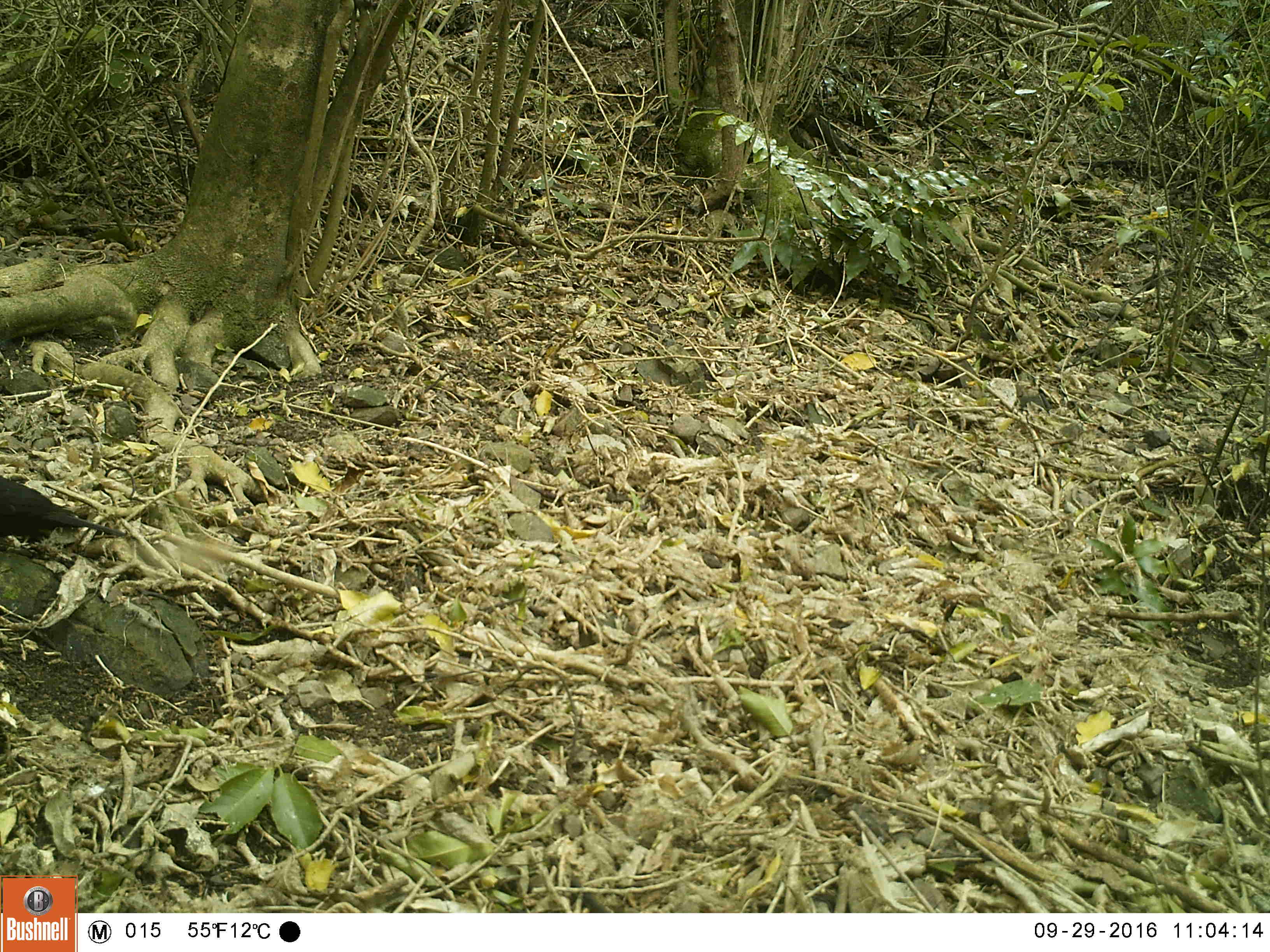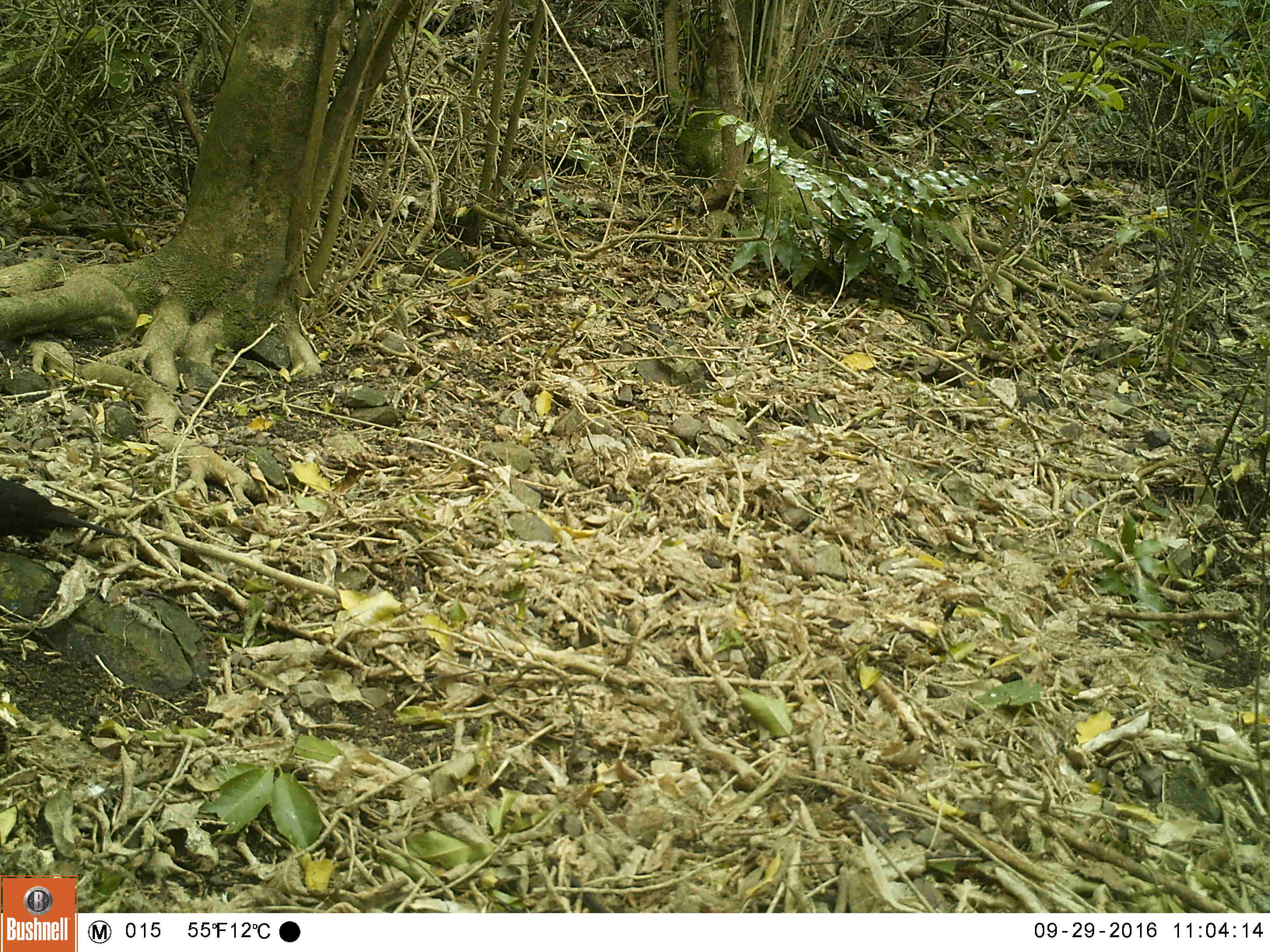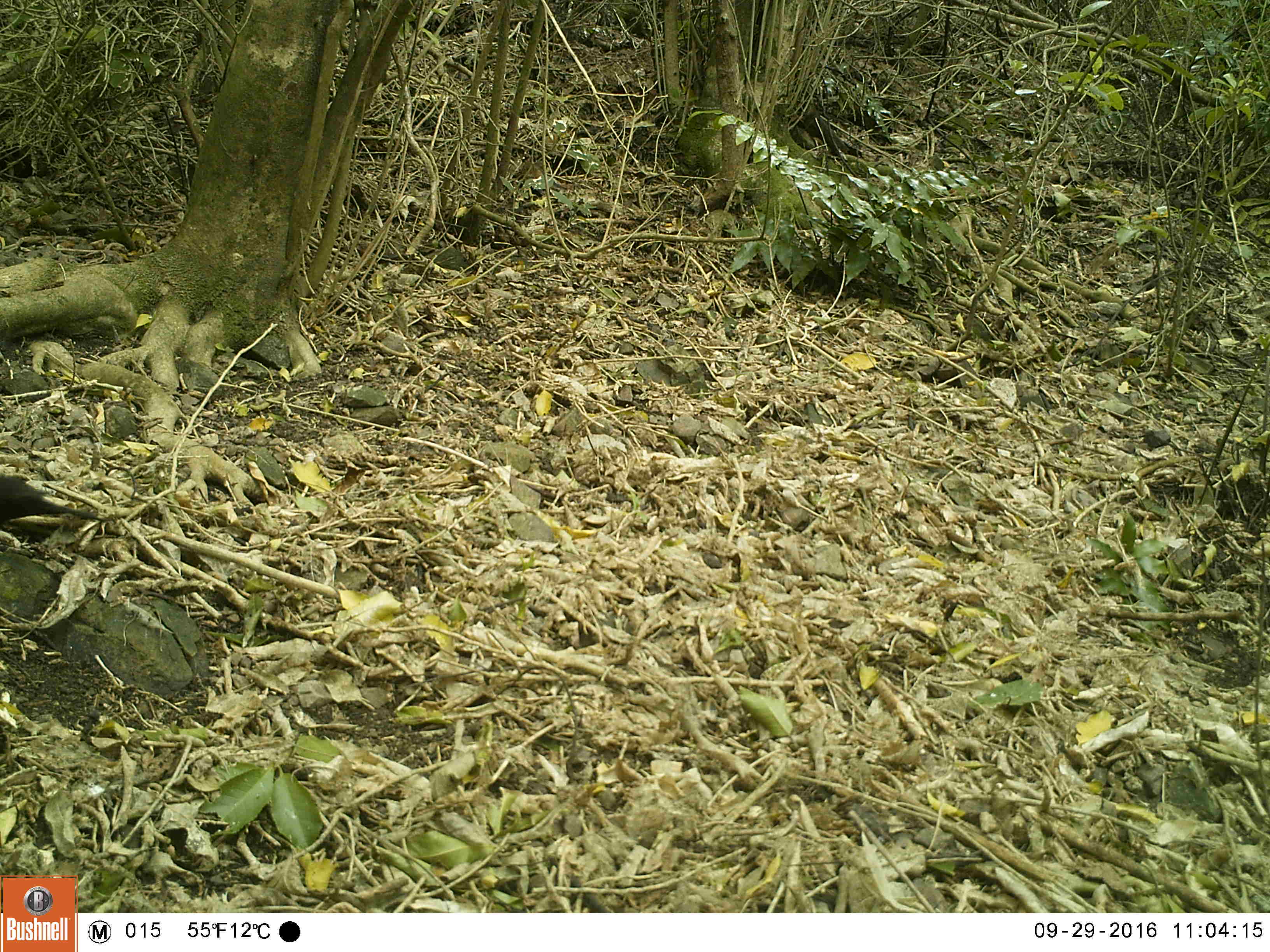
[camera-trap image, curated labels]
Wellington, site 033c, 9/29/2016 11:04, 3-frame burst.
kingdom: Animalia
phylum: Chordata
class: Aves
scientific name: Aves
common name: bird